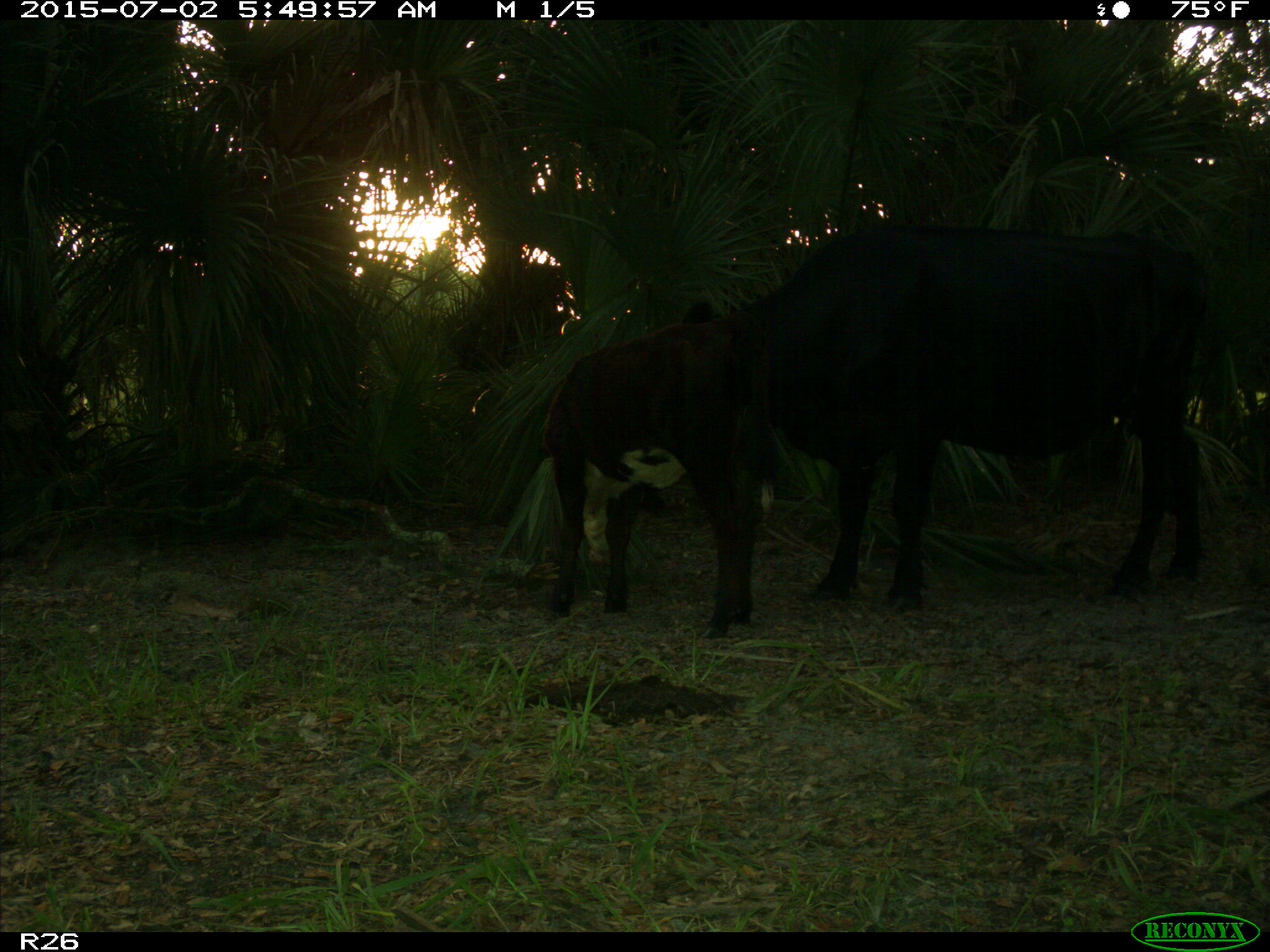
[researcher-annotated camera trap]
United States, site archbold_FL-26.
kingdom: Animalia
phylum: Chordata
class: Mammalia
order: Artiodactyla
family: Bovidae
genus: Bos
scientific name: Bos taurus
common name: domestic cow